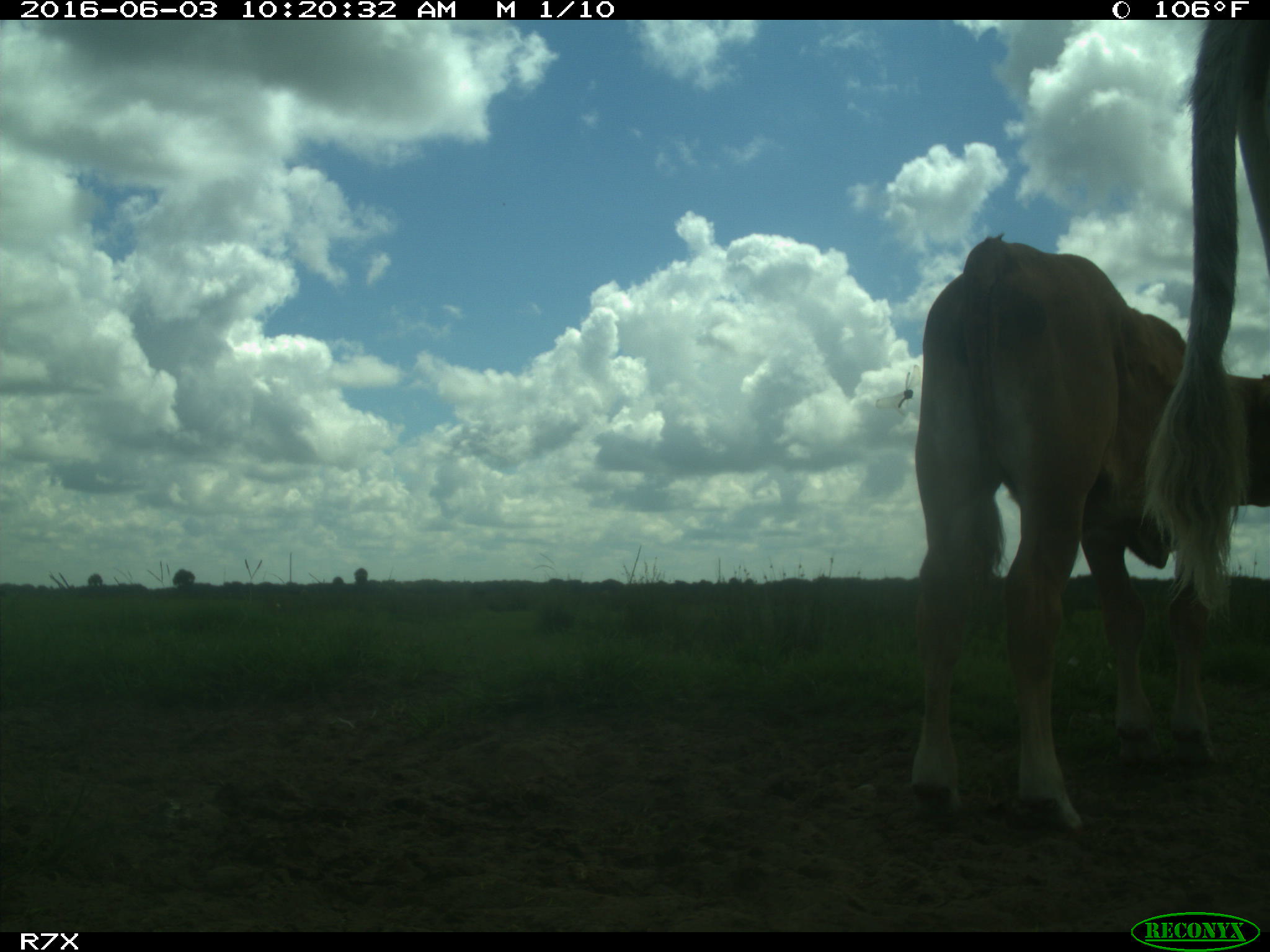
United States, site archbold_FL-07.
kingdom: Animalia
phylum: Chordata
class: Mammalia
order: Artiodactyla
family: Bovidae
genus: Bos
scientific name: Bos taurus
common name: domestic cow